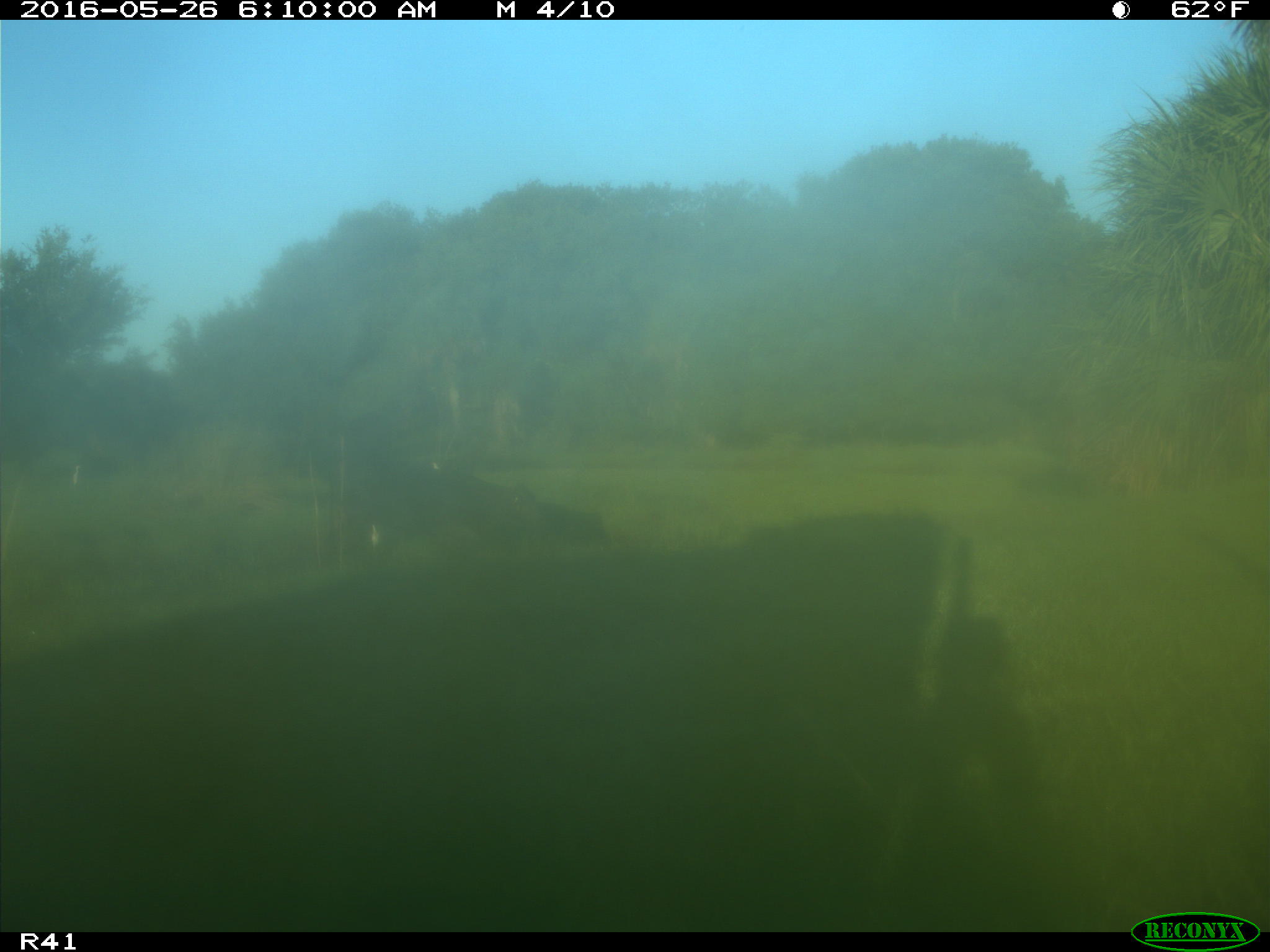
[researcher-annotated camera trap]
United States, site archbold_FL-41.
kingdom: Animalia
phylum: Chordata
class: Mammalia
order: Artiodactyla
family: Bovidae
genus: Bos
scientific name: Bos taurus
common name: domestic cow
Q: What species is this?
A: Bos taurus (domestic cow).